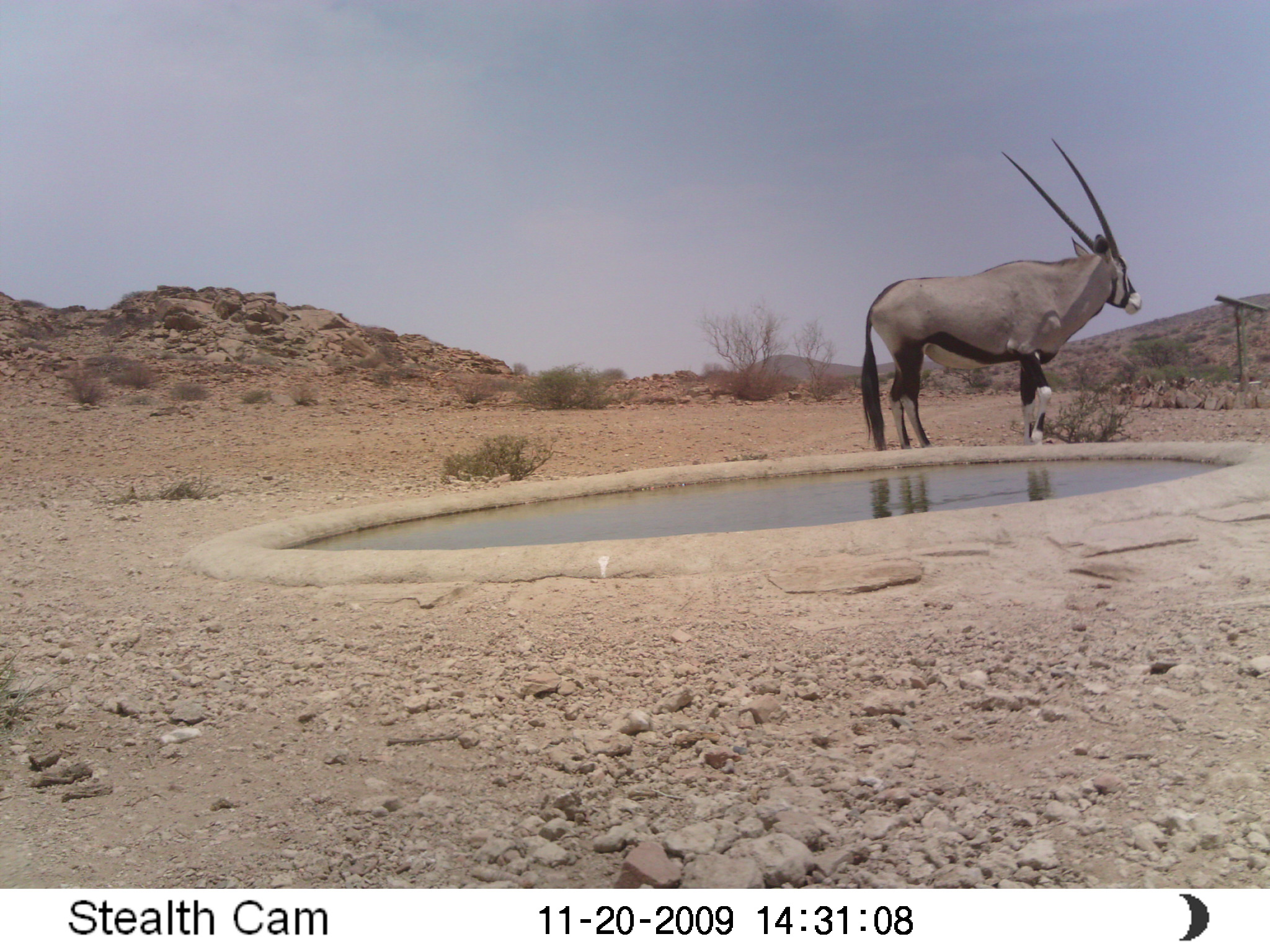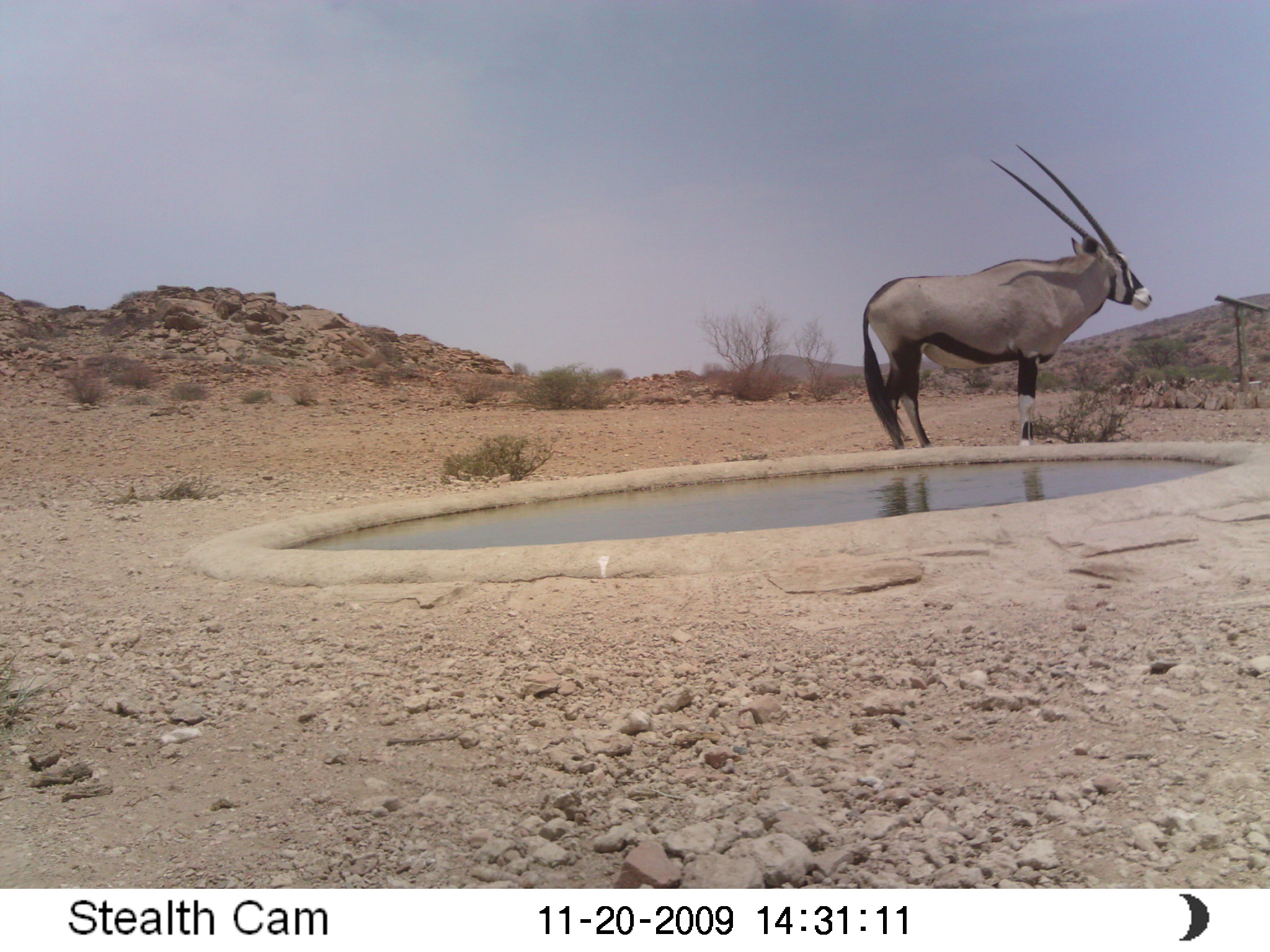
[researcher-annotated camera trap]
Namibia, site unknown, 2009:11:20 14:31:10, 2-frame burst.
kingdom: Animalia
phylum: Chordata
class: Mammalia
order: Artiodactyla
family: Bovidae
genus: Oryx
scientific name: Oryx gazella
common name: gemsbok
Oryx gazella (gemsbok).